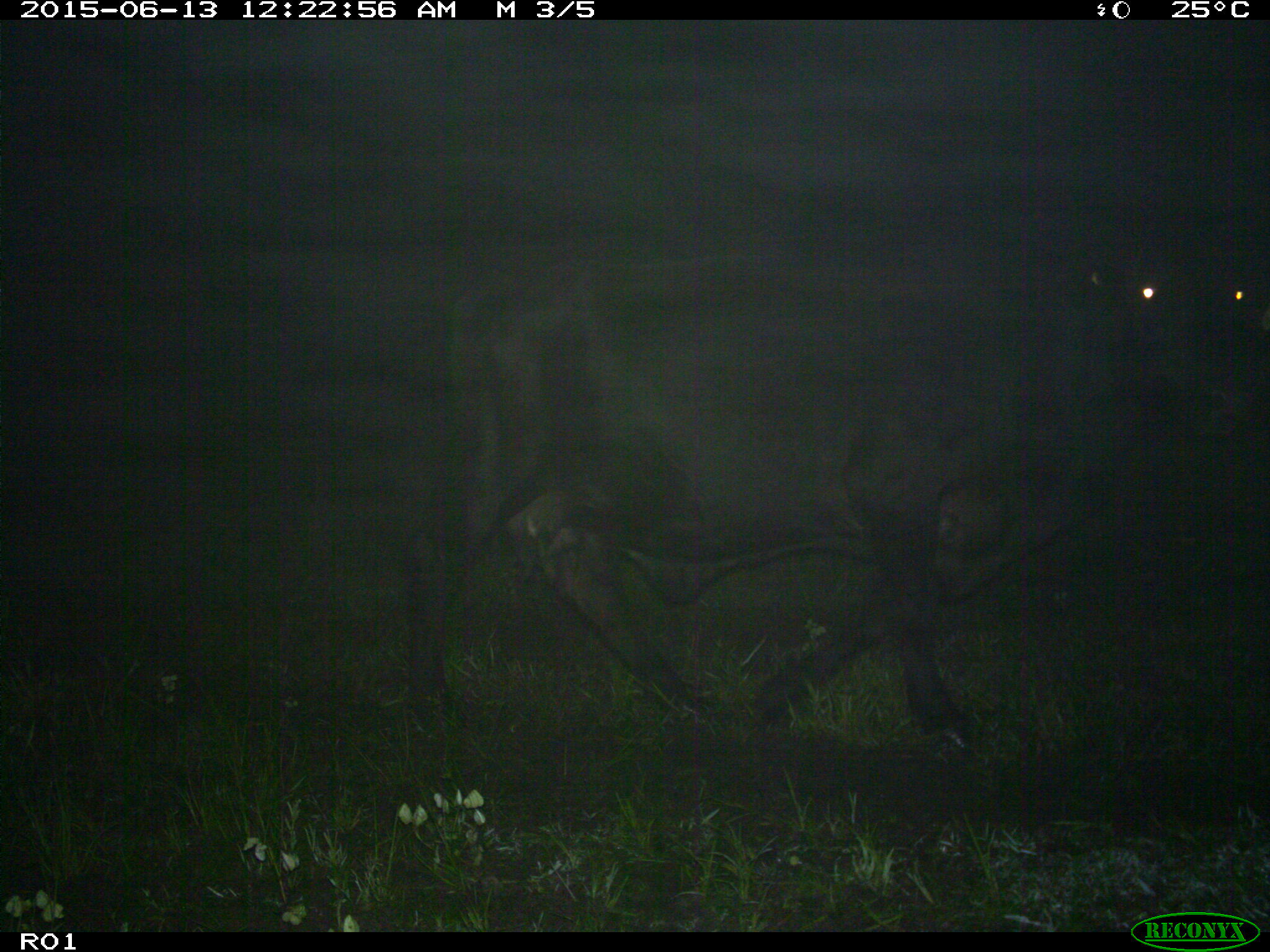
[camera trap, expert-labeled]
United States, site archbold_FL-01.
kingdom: Animalia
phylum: Chordata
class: Mammalia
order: Artiodactyla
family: Bovidae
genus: Bos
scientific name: Bos taurus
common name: domestic cow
Bos taurus (domestic cow).